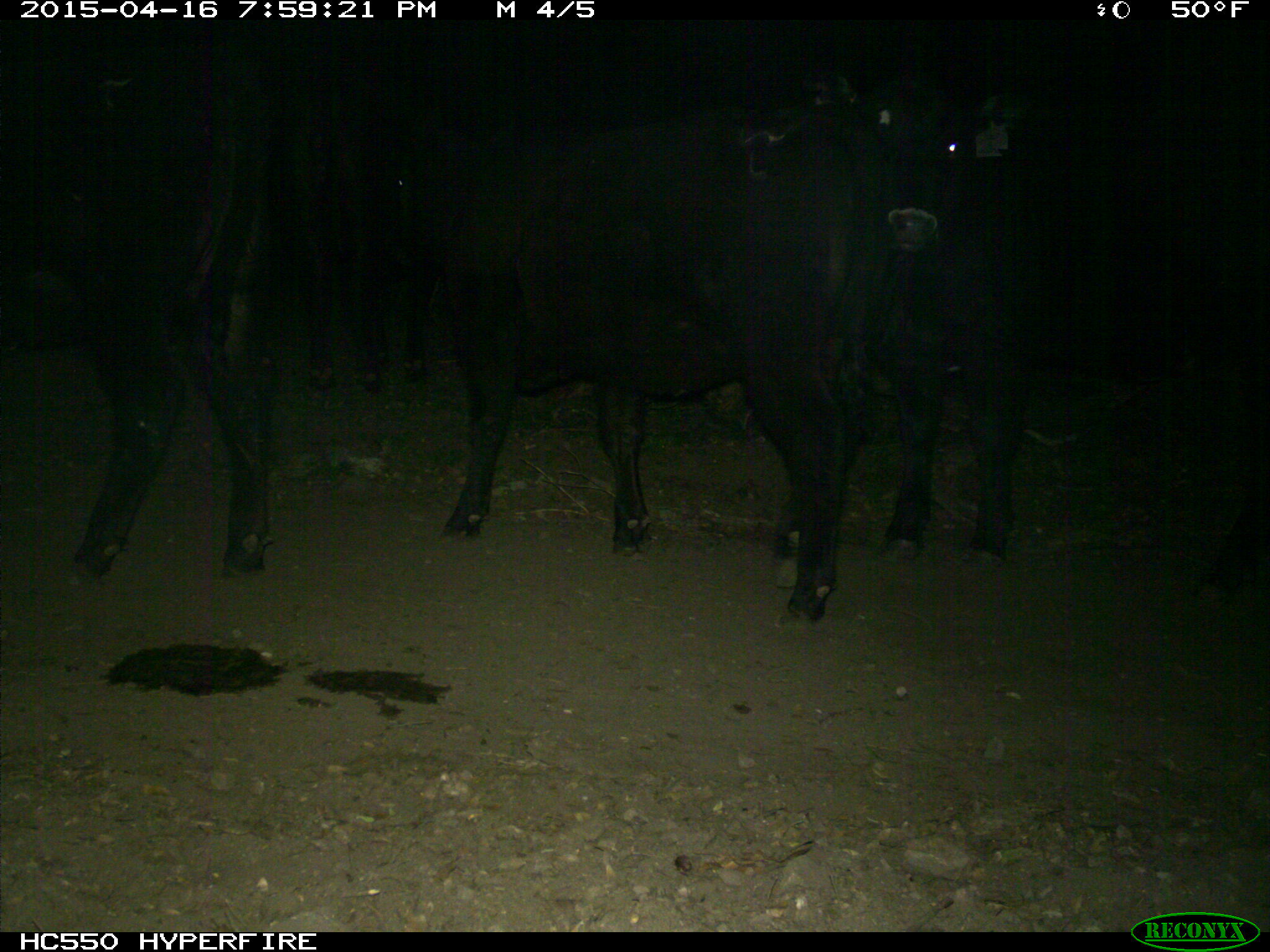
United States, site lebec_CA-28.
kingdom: Animalia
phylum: Chordata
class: Mammalia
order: Artiodactyla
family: Bovidae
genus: Bos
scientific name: Bos taurus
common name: domestic cow